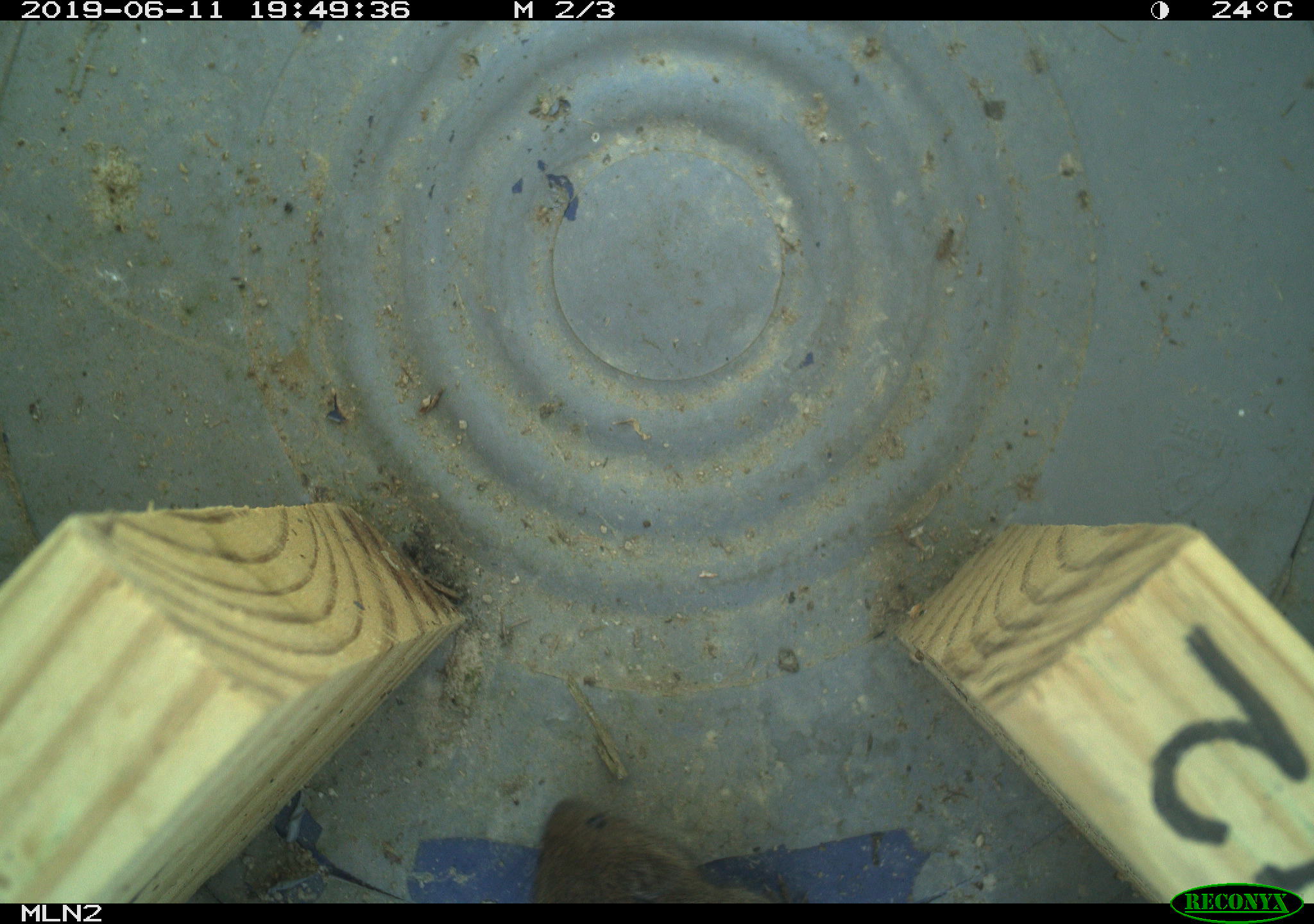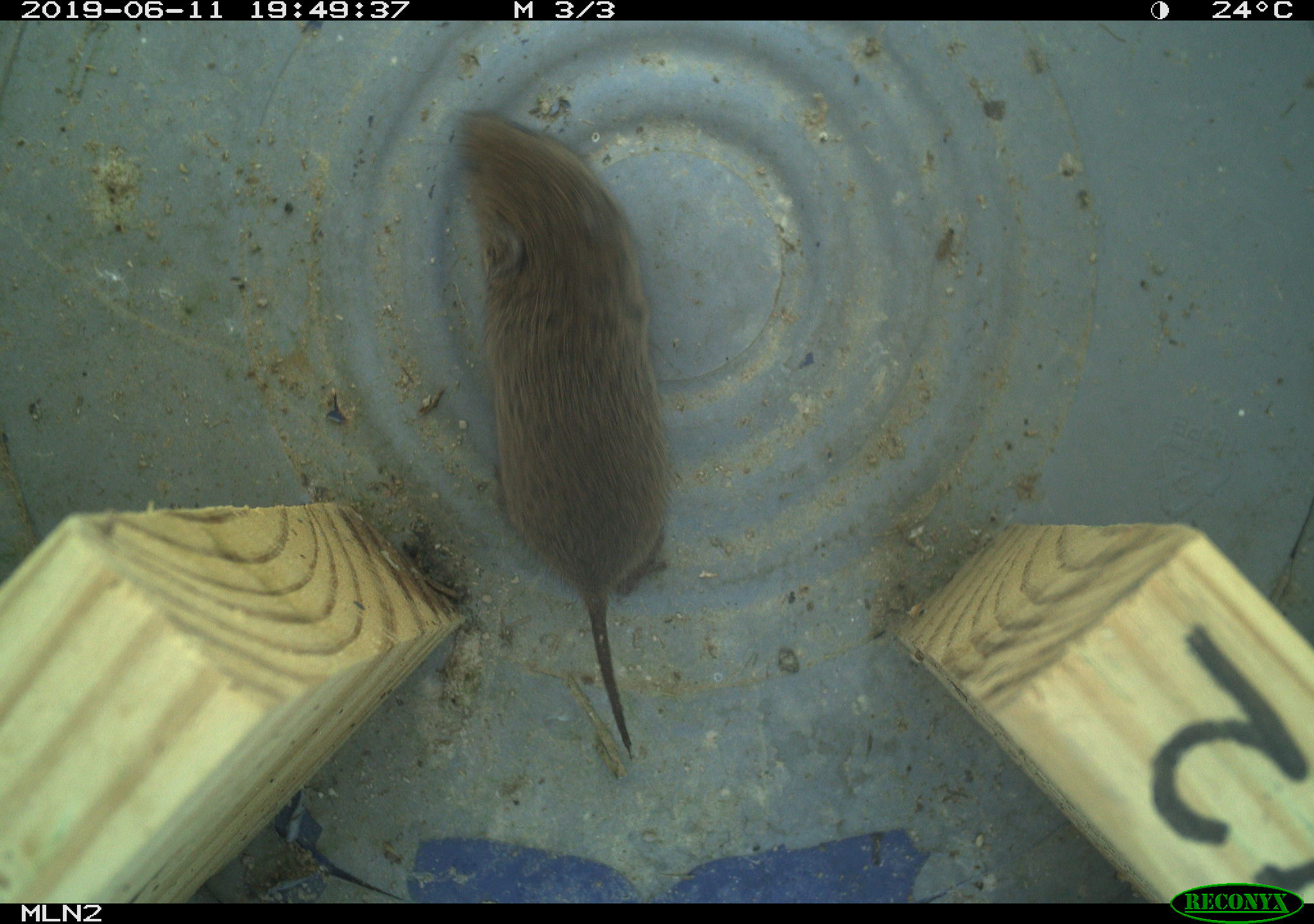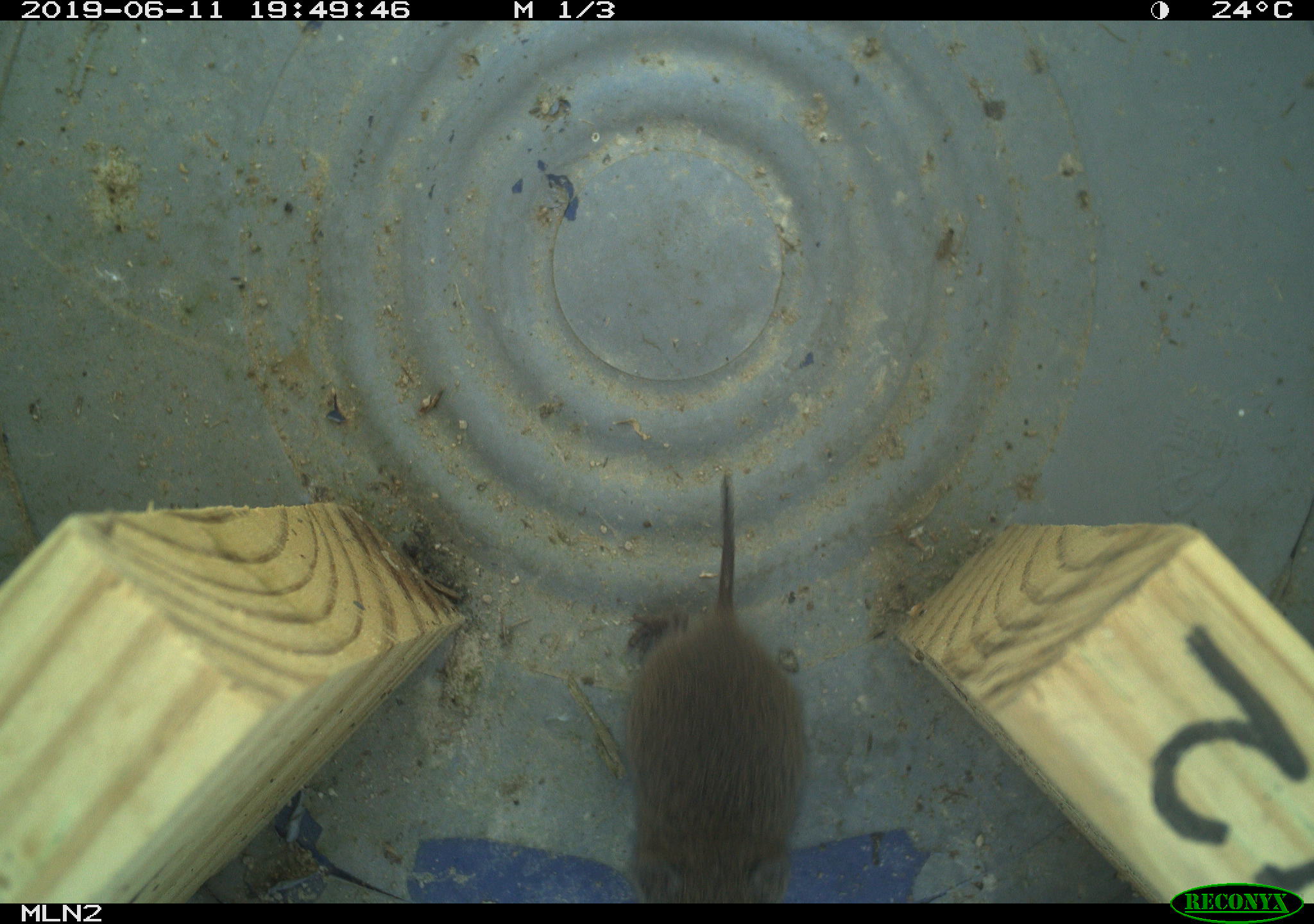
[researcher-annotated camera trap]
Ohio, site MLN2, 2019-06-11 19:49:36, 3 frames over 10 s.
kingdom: Animalia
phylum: Chordata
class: Mammalia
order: Rodentia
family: Cricetidae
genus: Microtus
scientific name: Microtus pennsylvanicus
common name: meadow vole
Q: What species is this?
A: Meadow vole (Microtus pennsylvanicus).